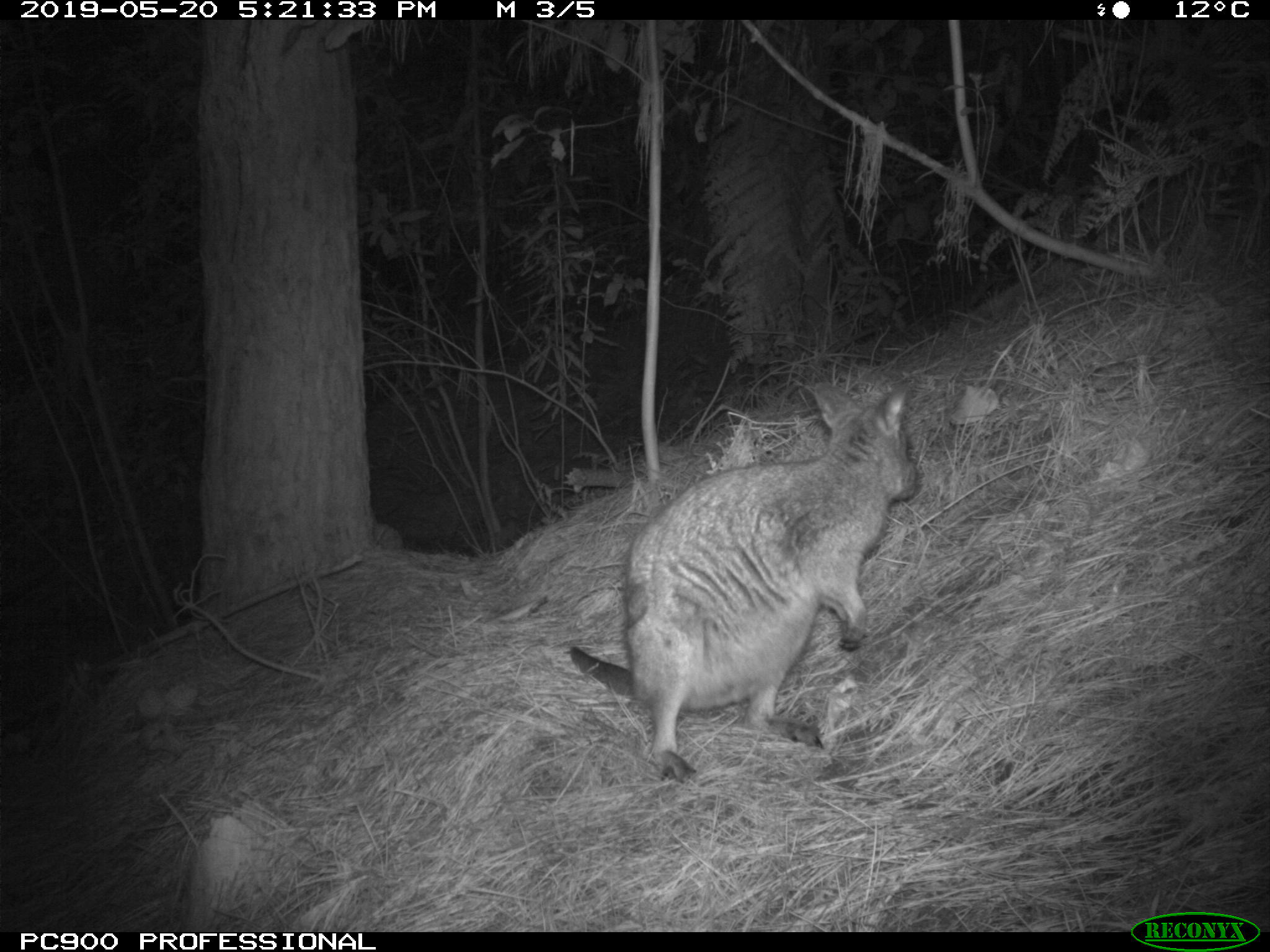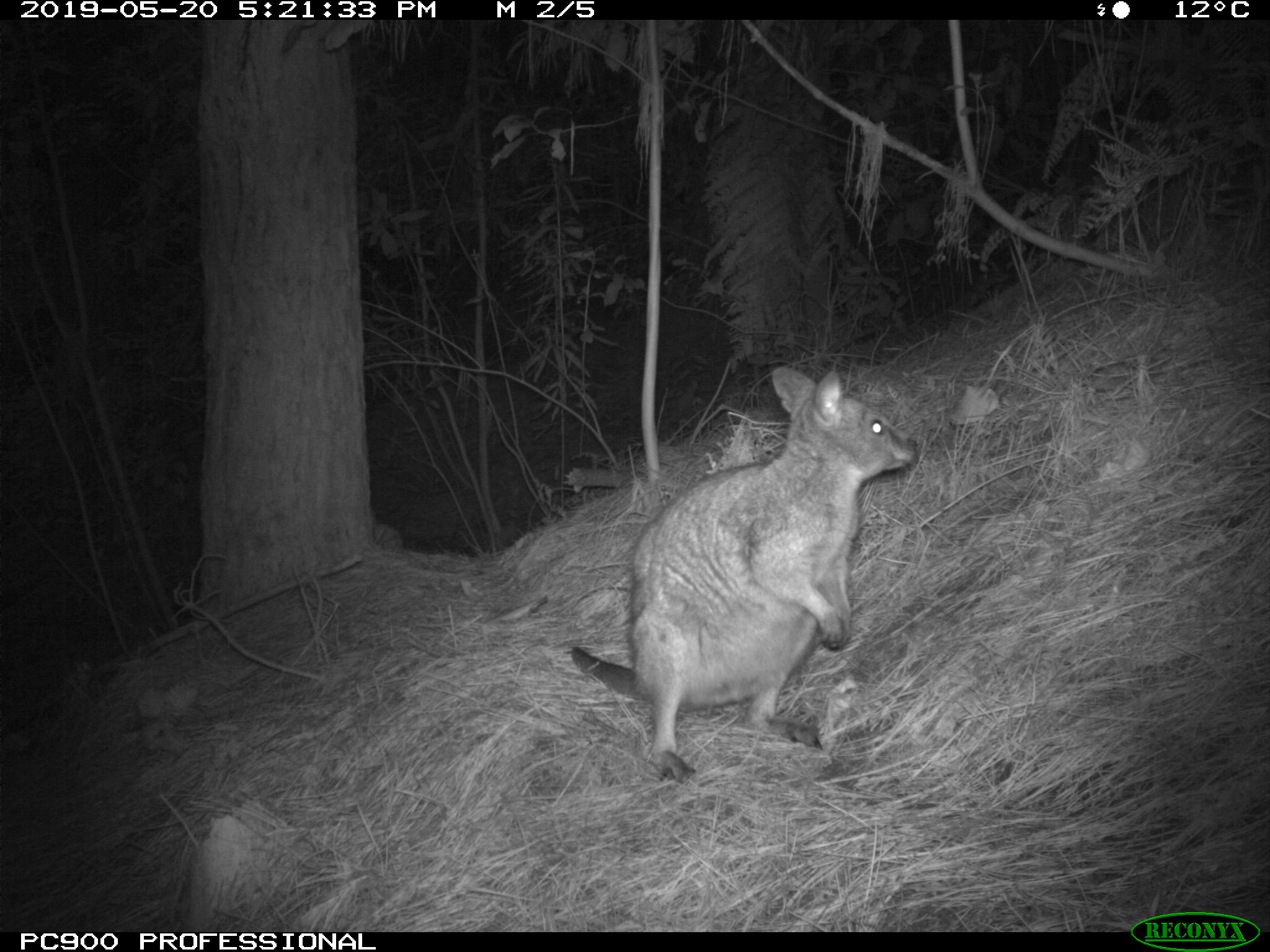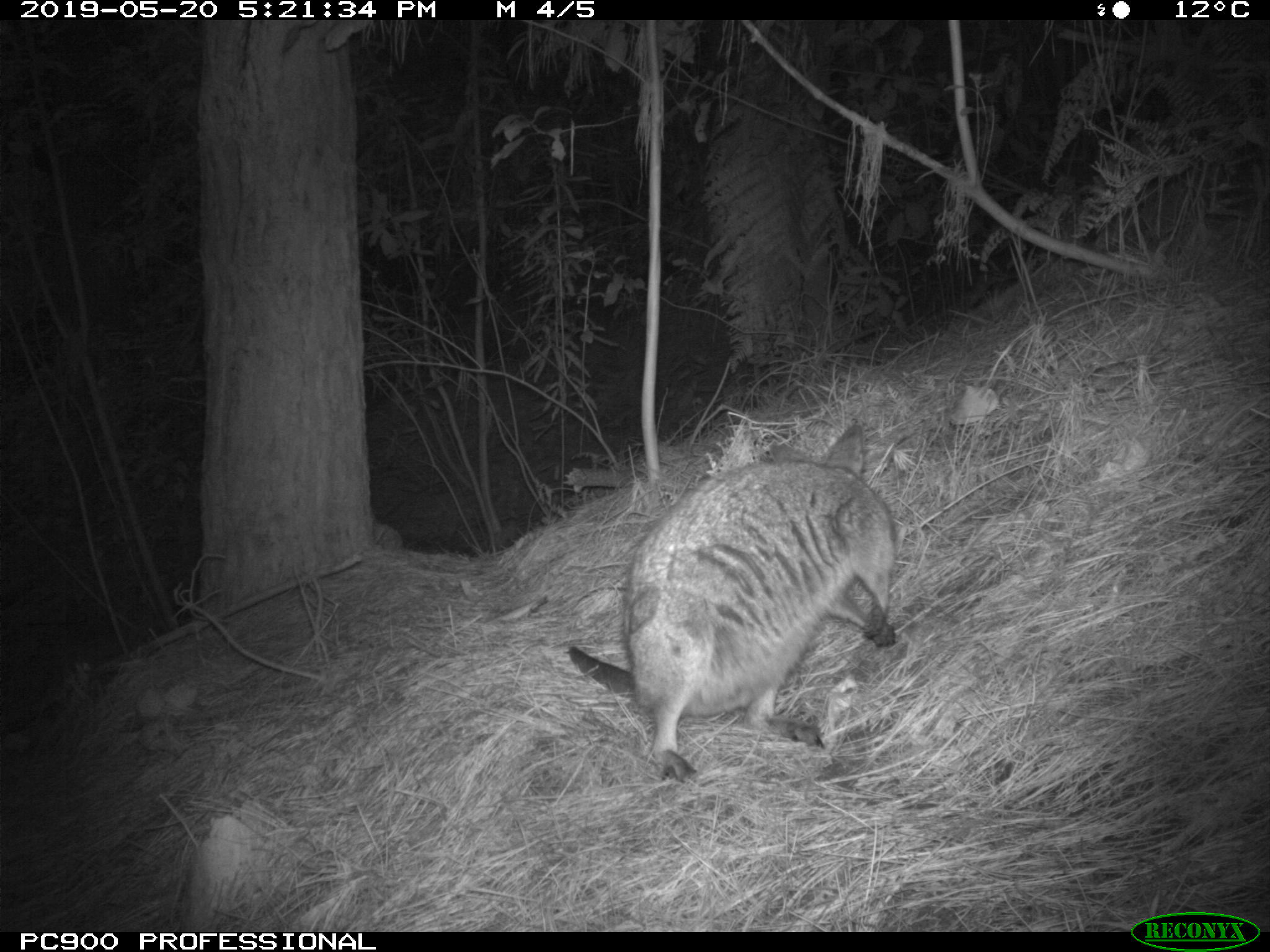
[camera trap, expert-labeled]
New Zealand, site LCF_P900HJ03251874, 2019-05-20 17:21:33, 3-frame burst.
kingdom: Animalia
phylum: Chordata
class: Mammalia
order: Diprotodontia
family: Macropodidae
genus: Notamacropus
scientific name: Notamacropus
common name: wallaby